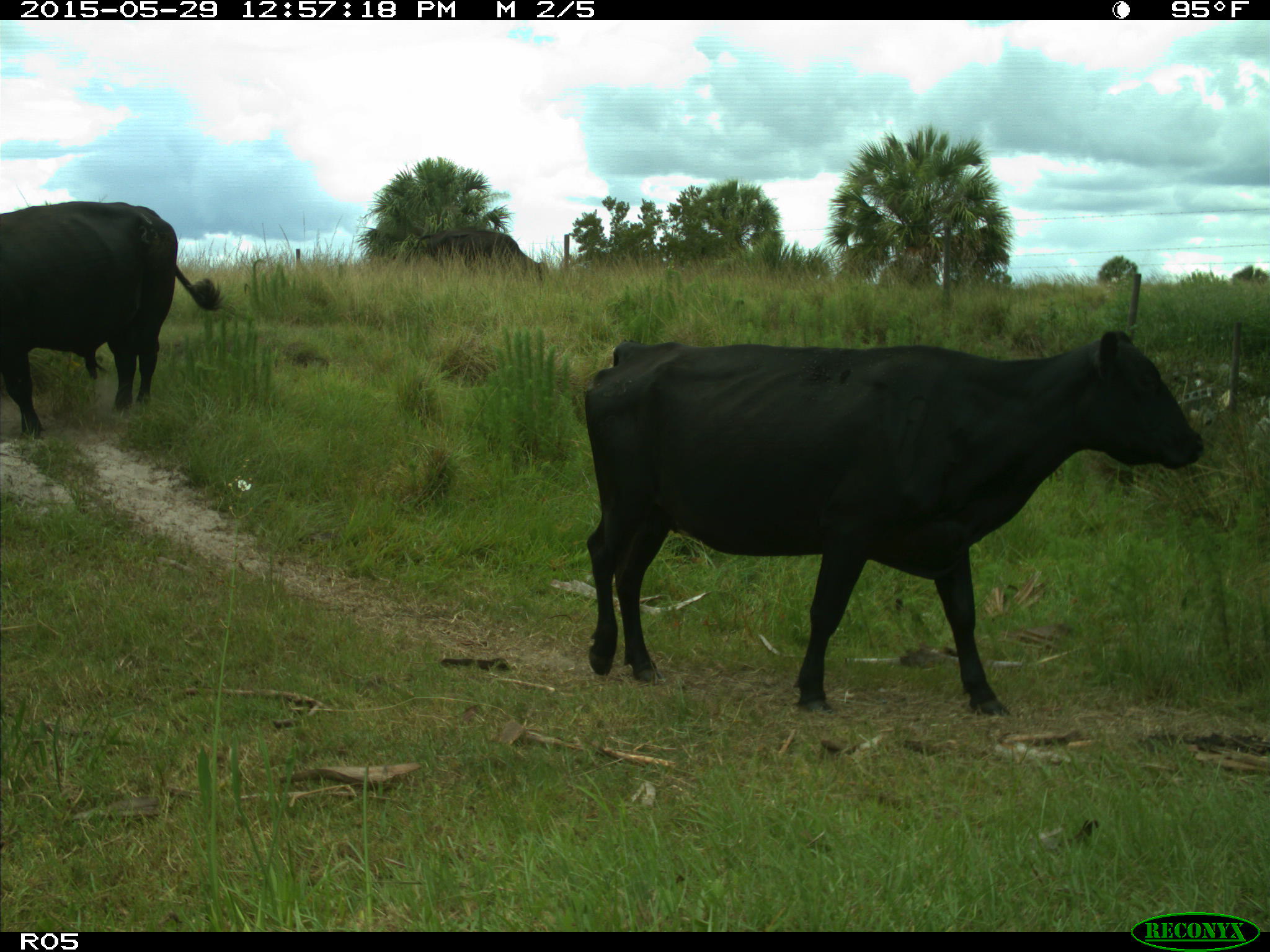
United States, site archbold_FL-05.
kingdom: Animalia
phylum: Chordata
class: Mammalia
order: Artiodactyla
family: Bovidae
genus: Bos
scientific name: Bos taurus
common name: domestic cow